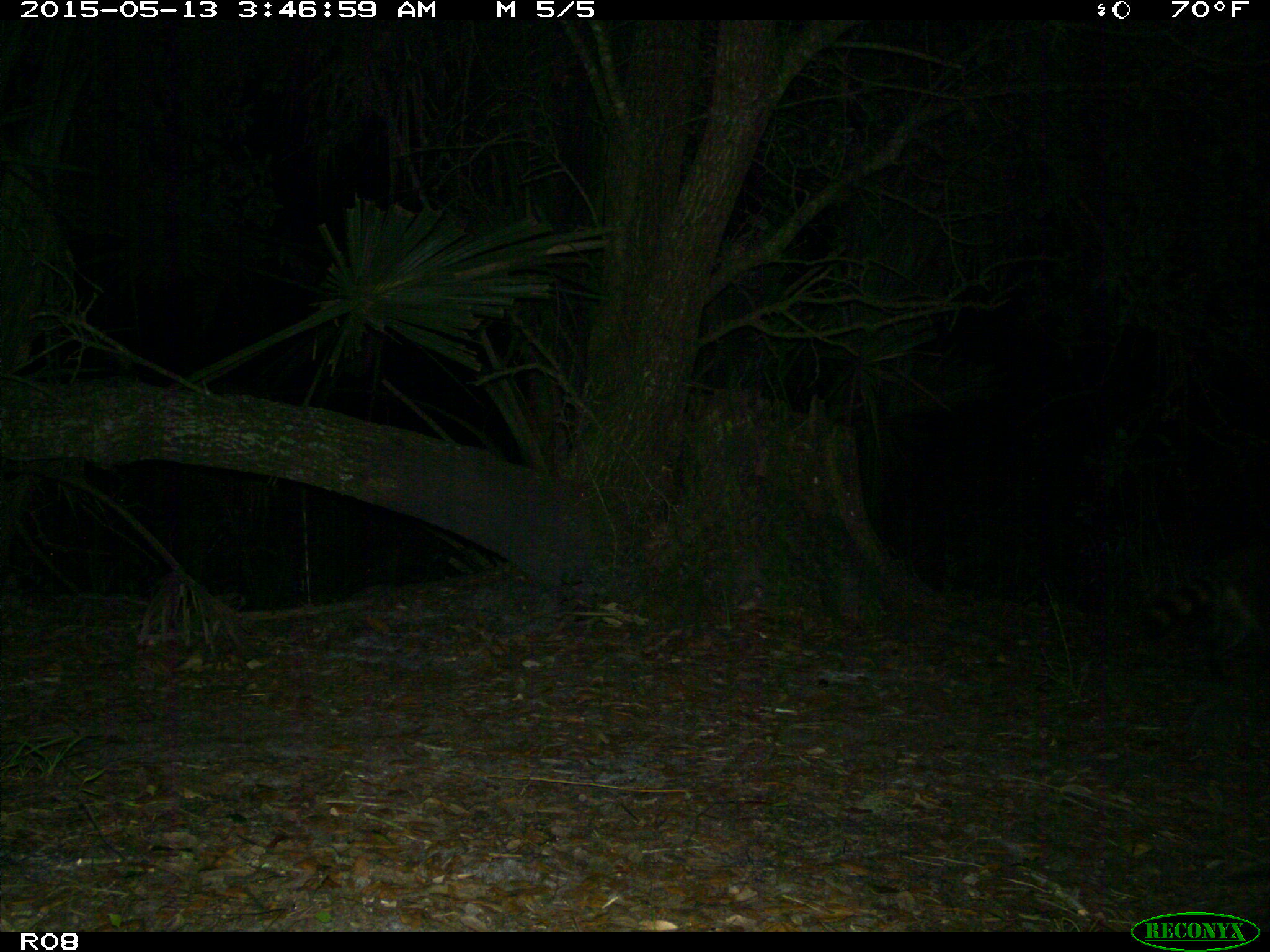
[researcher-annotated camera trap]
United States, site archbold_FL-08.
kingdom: Animalia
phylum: Chordata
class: Mammalia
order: Carnivora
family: Procyonidae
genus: Procyon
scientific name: Procyon lotor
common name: common raccoon